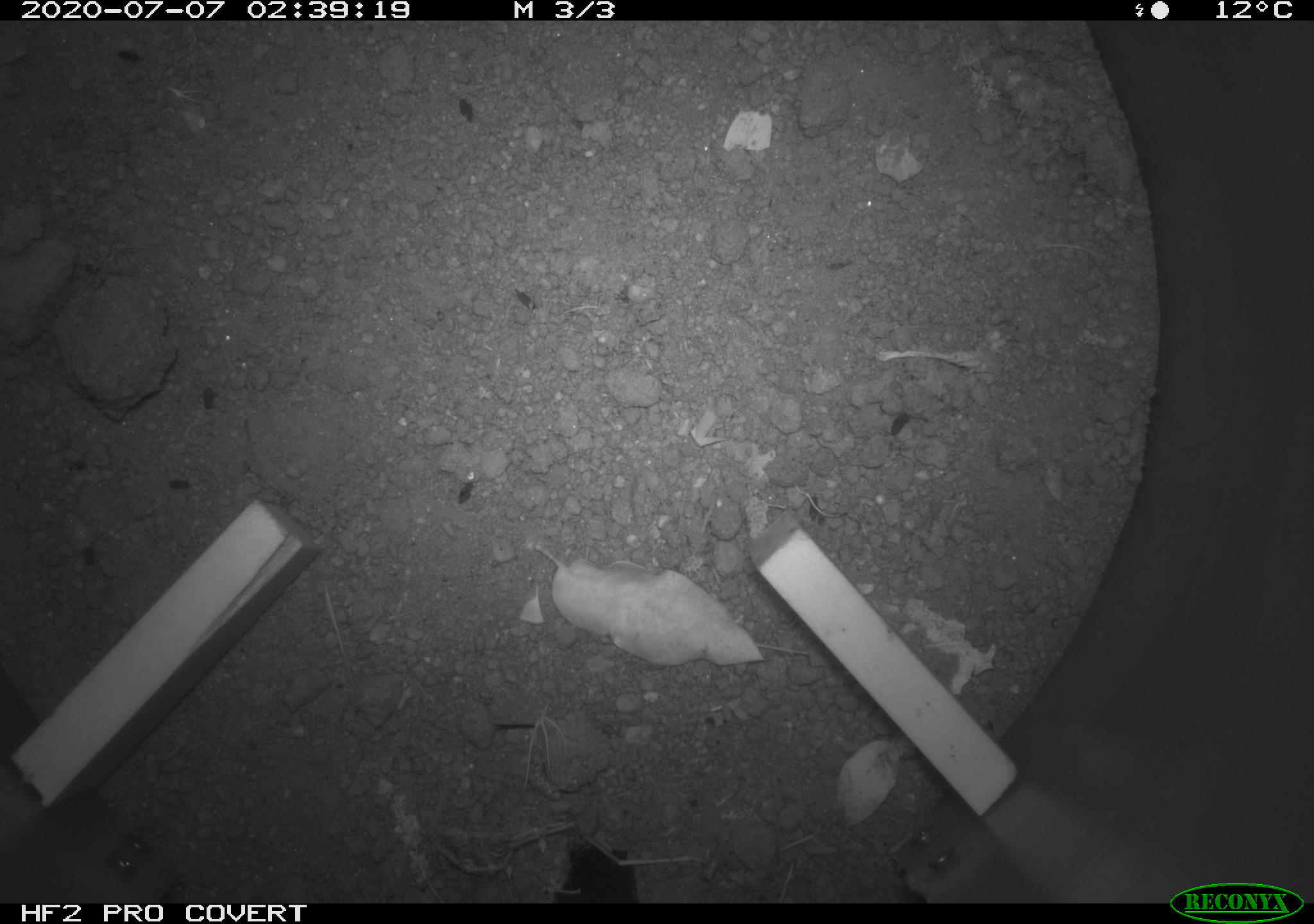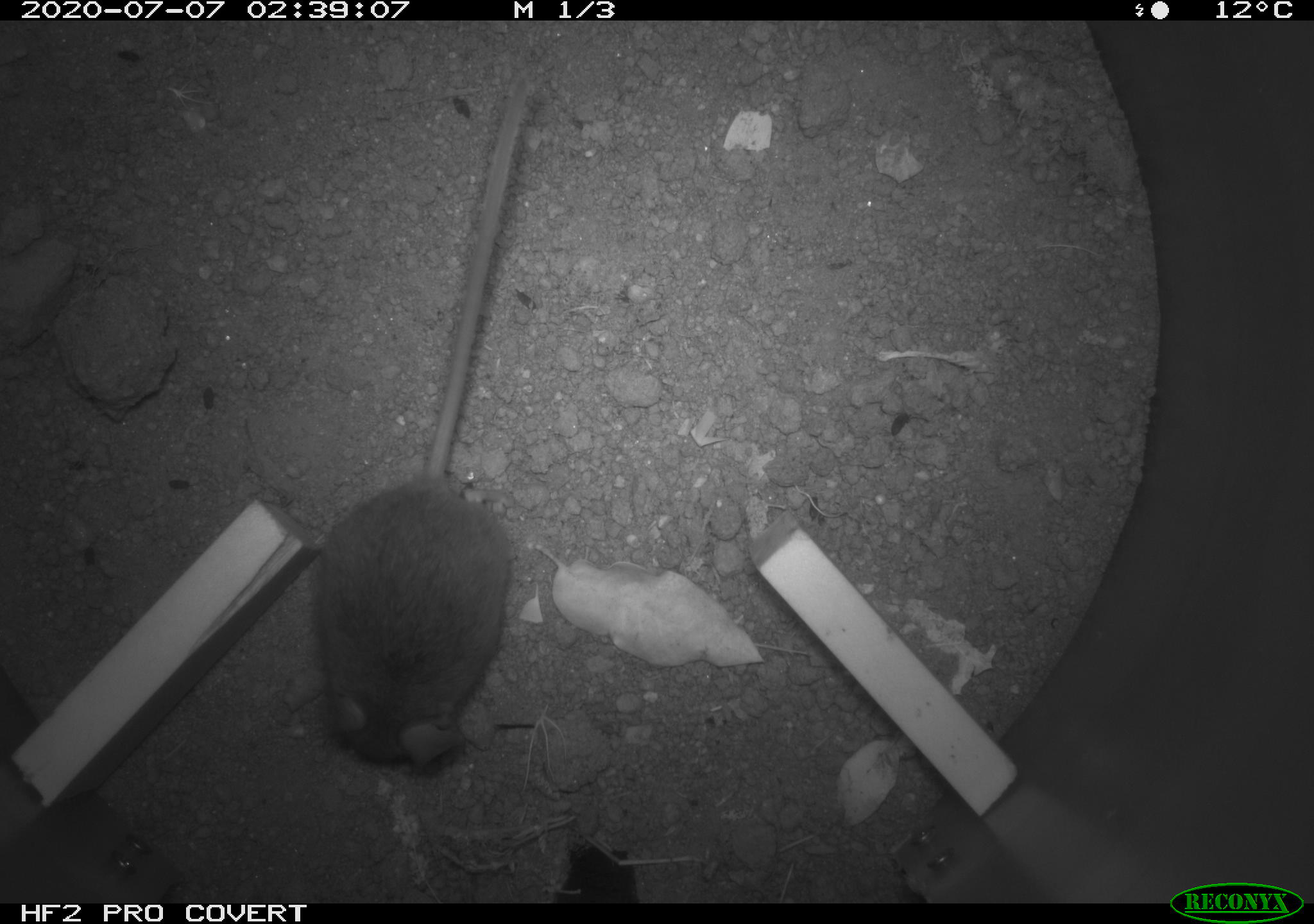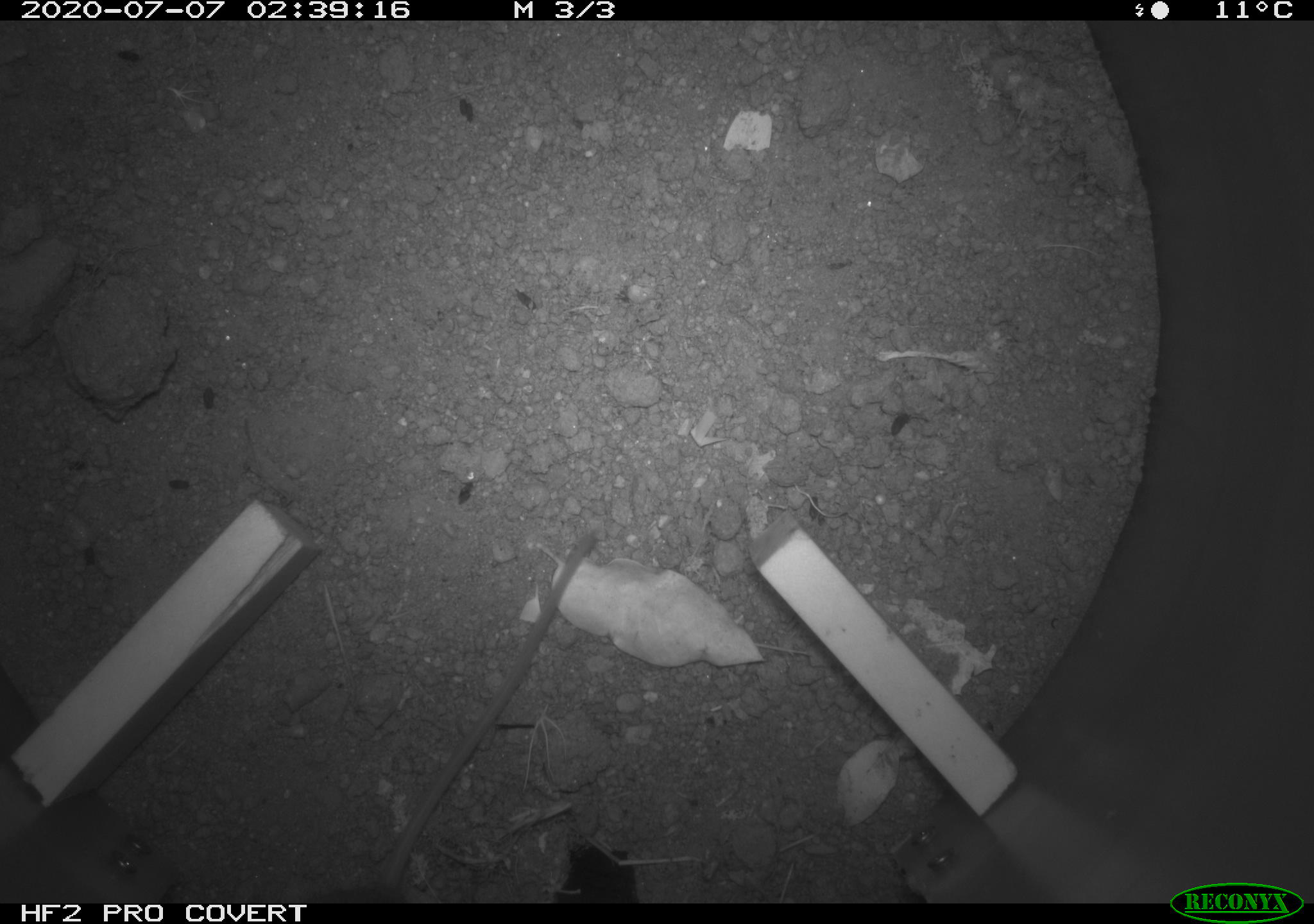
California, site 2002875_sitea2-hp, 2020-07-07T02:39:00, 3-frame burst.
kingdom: Animalia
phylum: Chordata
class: Mammalia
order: Rodentia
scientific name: Rodentia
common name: rodent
Rodent (Rodentia).